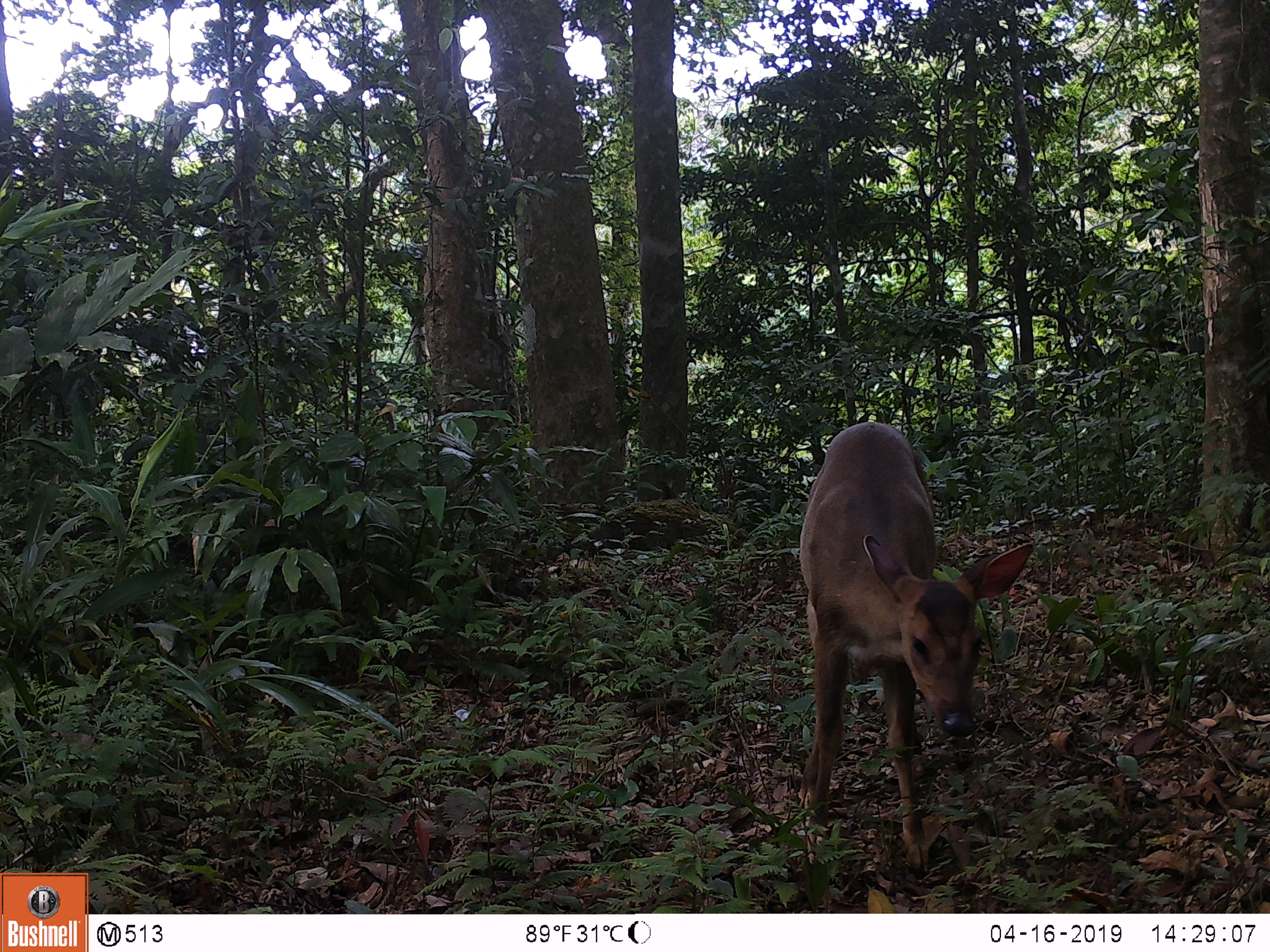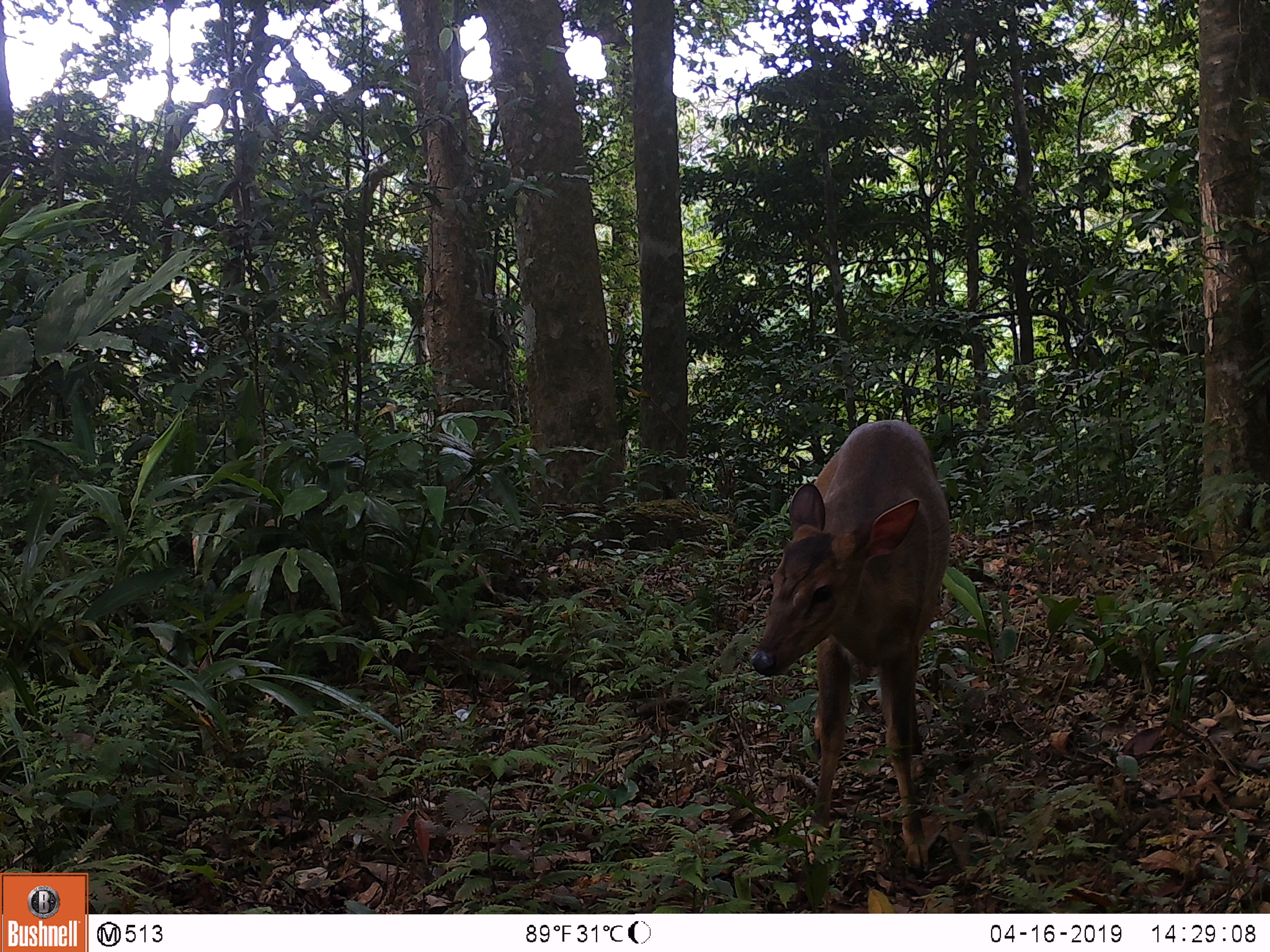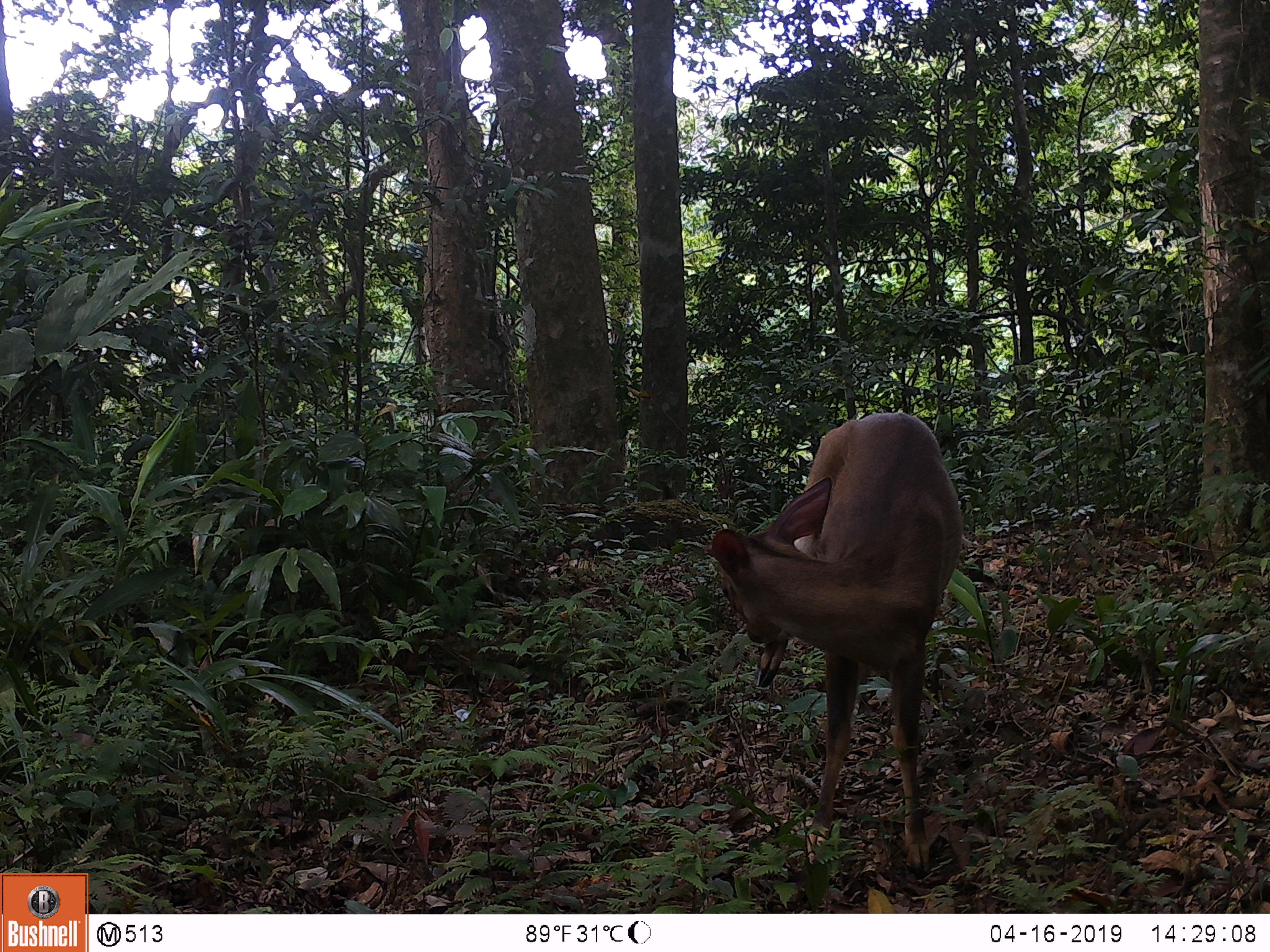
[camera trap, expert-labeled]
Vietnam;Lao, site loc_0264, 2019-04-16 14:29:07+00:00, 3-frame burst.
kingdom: Animalia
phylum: Chordata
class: Mammalia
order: Artiodactyla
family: Cervidae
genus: Muntiacus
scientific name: Muntiacus vuquangensis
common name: large-antlered muntjac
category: large antlered muntjac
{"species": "large antlered muntjac (large-antlered muntjac) (Muntiacus vuquangensis)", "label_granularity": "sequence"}